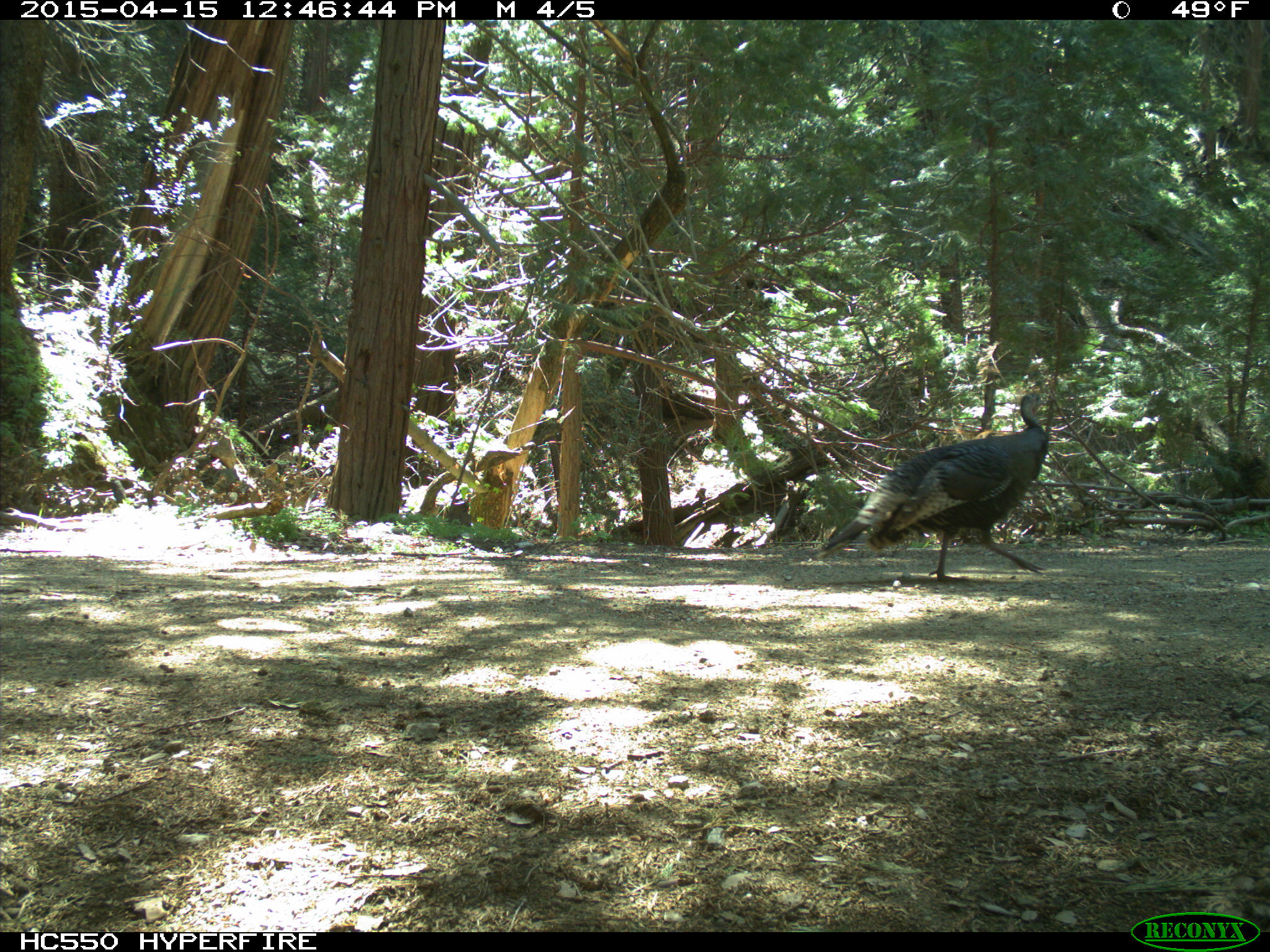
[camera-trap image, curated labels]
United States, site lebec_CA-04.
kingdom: Animalia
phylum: Chordata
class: Aves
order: Galliformes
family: Phasianidae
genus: Meleagris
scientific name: Meleagris gallopavo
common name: wild turkey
Meleagris gallopavo (wild turkey).